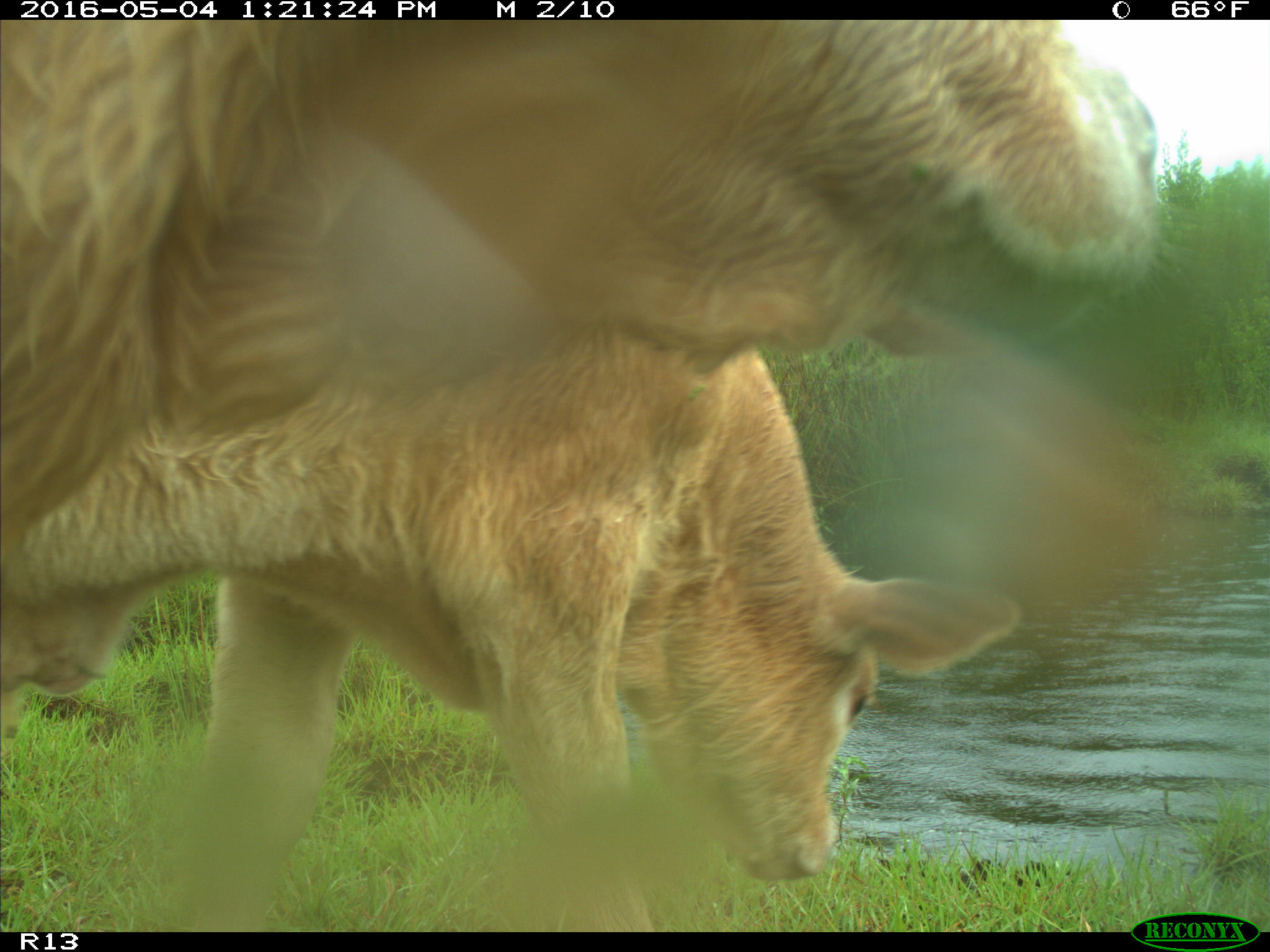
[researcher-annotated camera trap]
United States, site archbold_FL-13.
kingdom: Animalia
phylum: Chordata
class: Mammalia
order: Artiodactyla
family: Bovidae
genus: Bos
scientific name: Bos taurus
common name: domestic cow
Bos taurus (domestic cow).